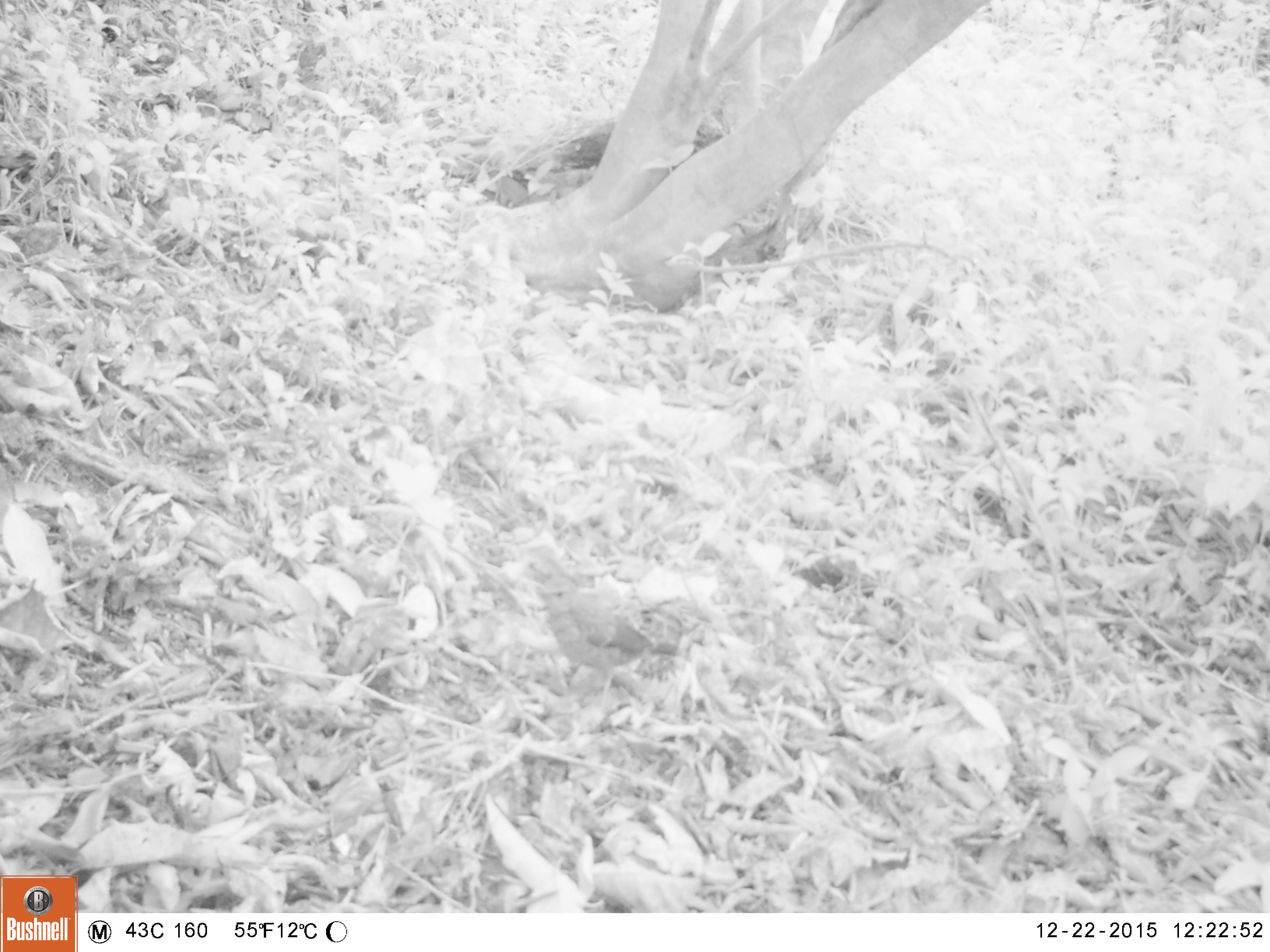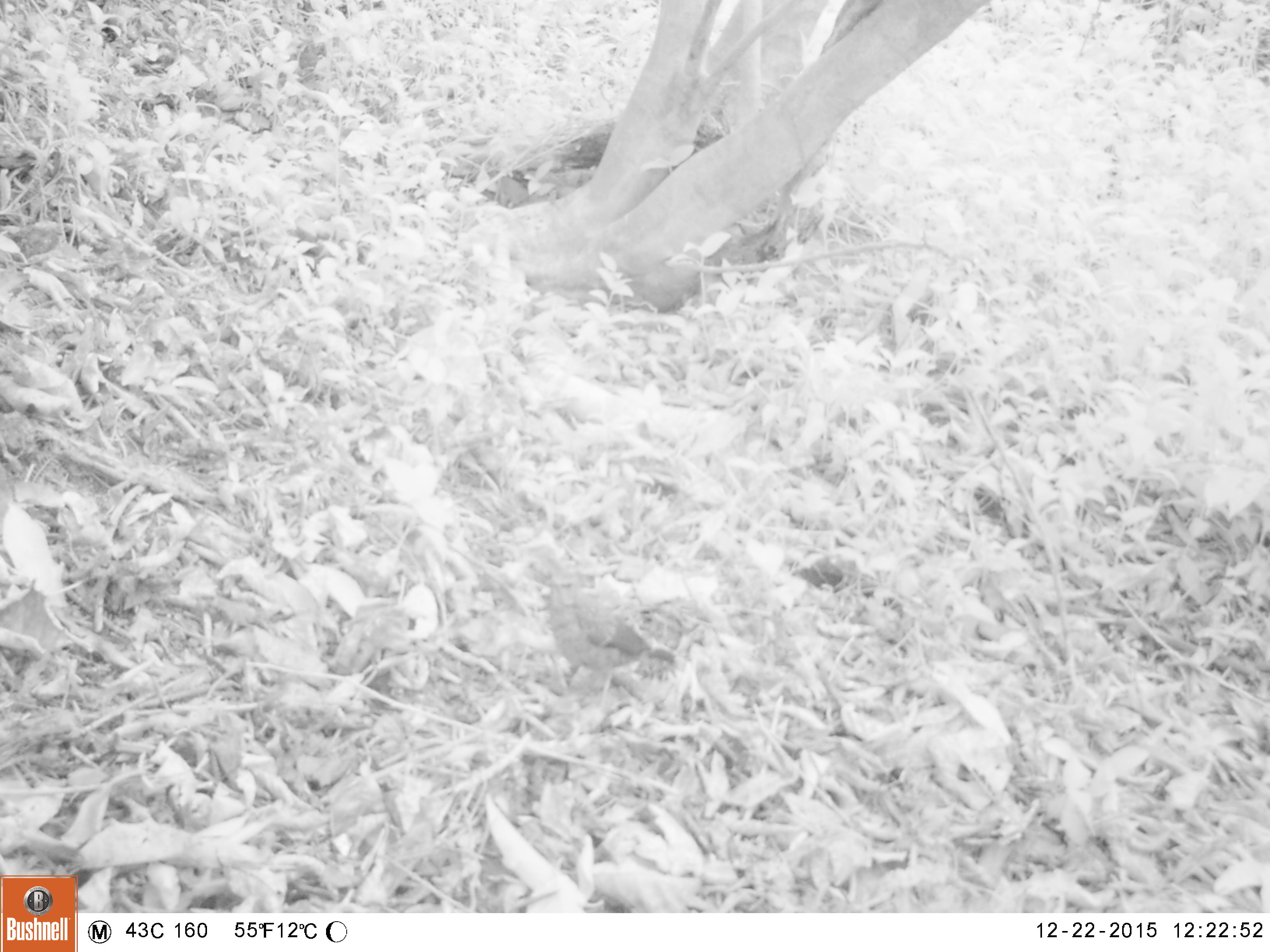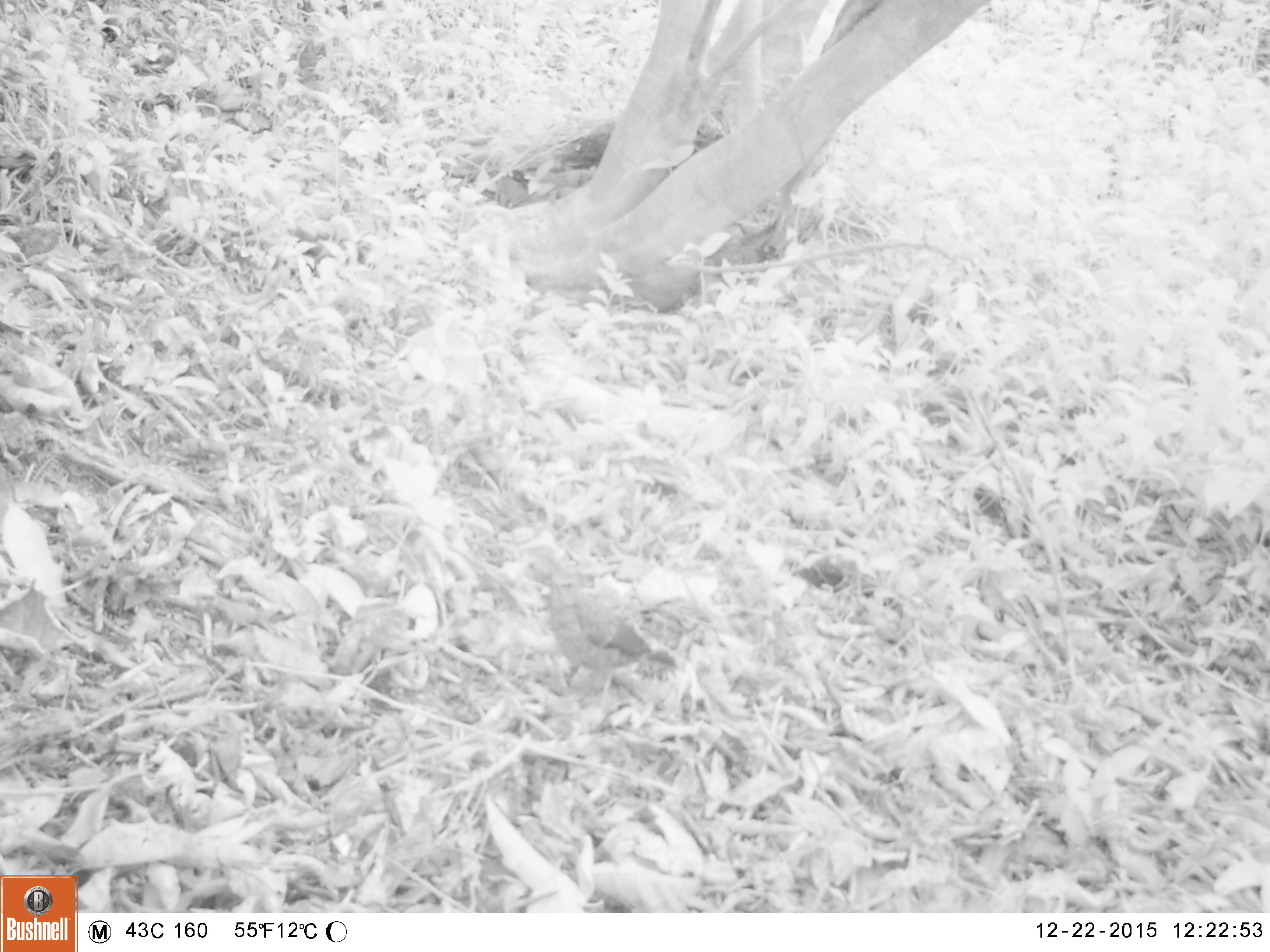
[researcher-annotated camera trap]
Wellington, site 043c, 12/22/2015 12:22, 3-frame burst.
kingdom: Animalia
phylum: Chordata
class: Aves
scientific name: Aves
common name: bird